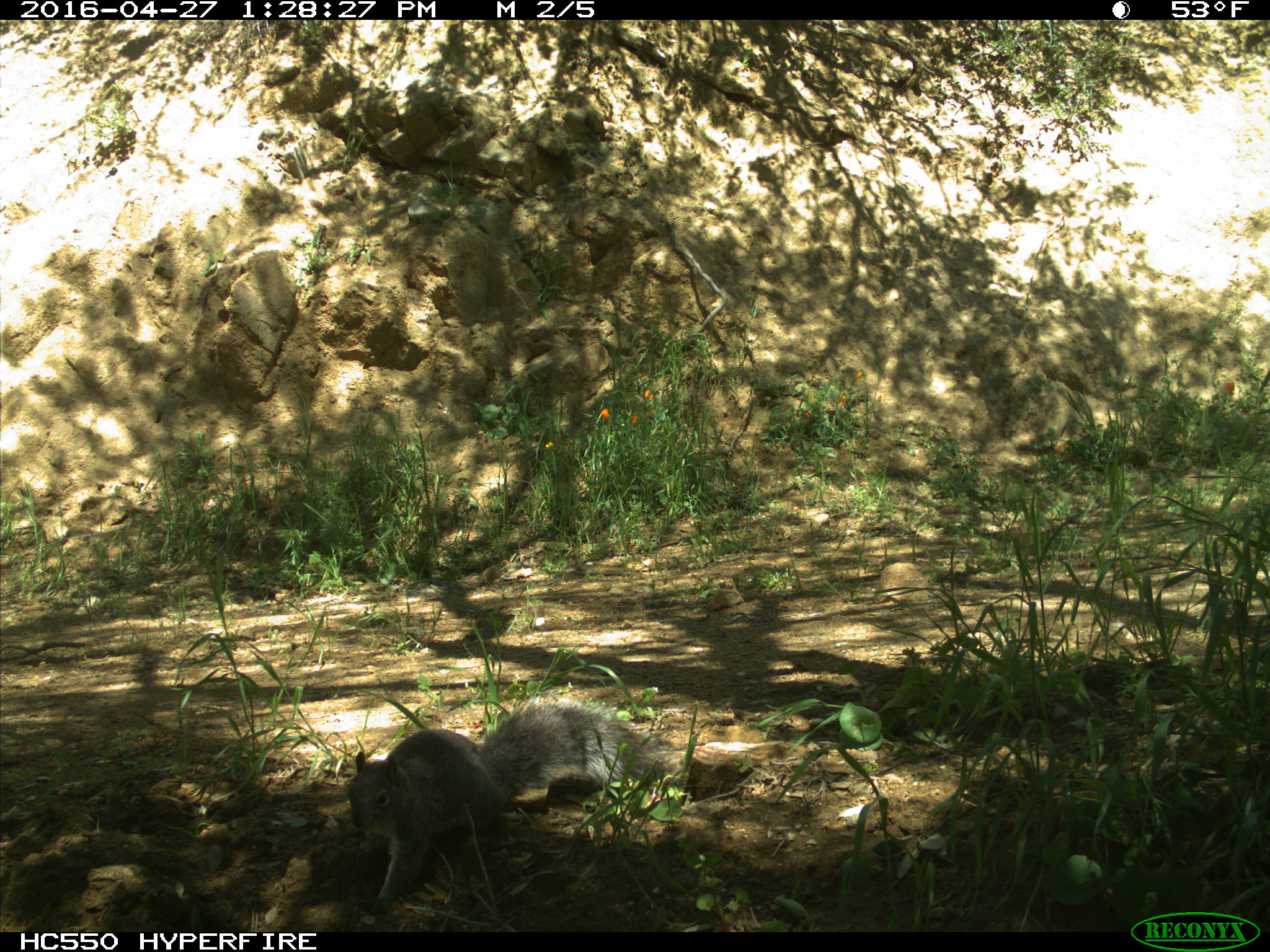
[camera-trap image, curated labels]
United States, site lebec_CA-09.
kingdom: Animalia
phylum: Chordata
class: Mammalia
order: Rodentia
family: Sciuridae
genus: Sciurus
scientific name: Sciurus carolinensis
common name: eastern gray squirrel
Sciurus carolinensis (eastern gray squirrel).